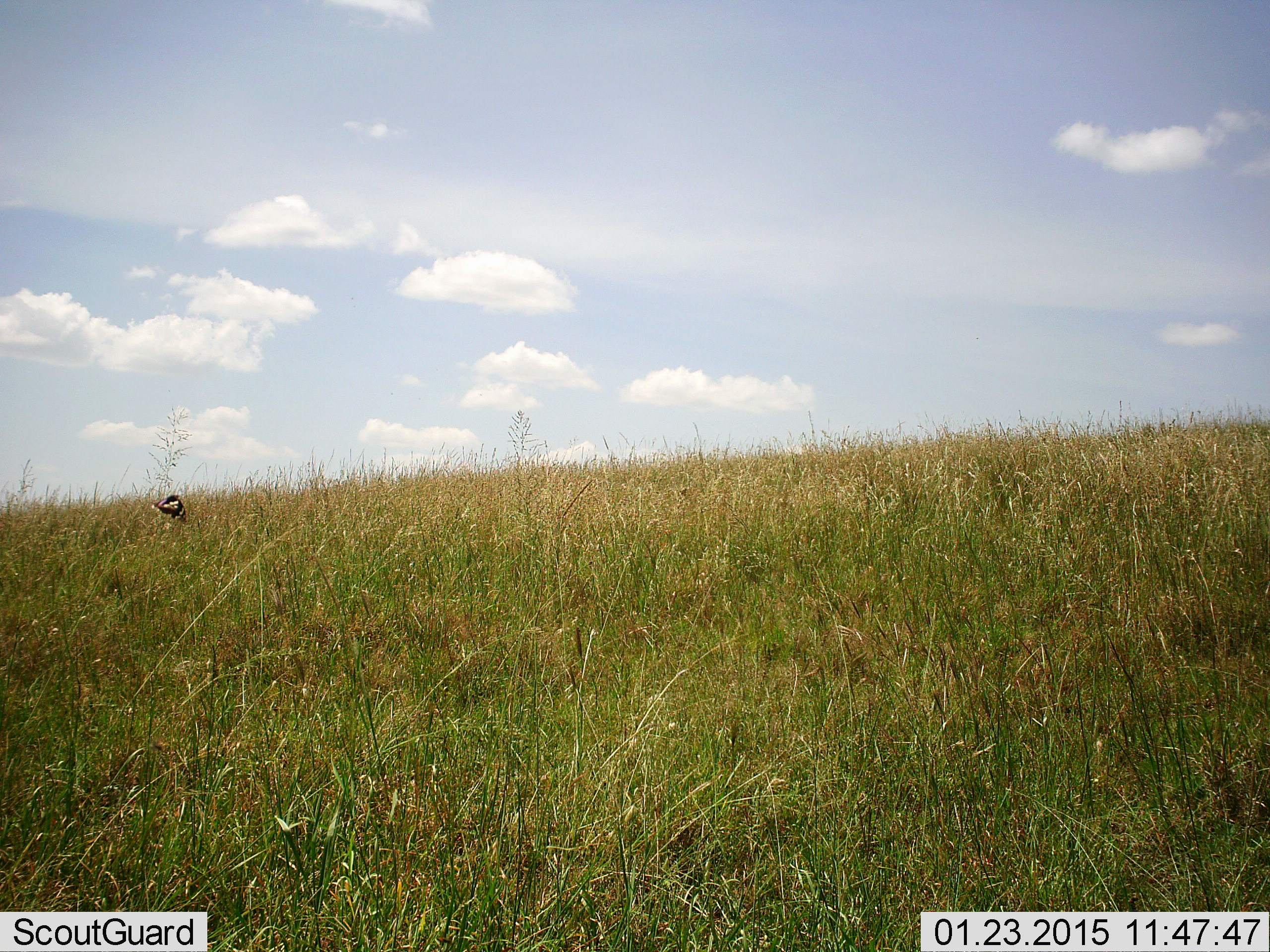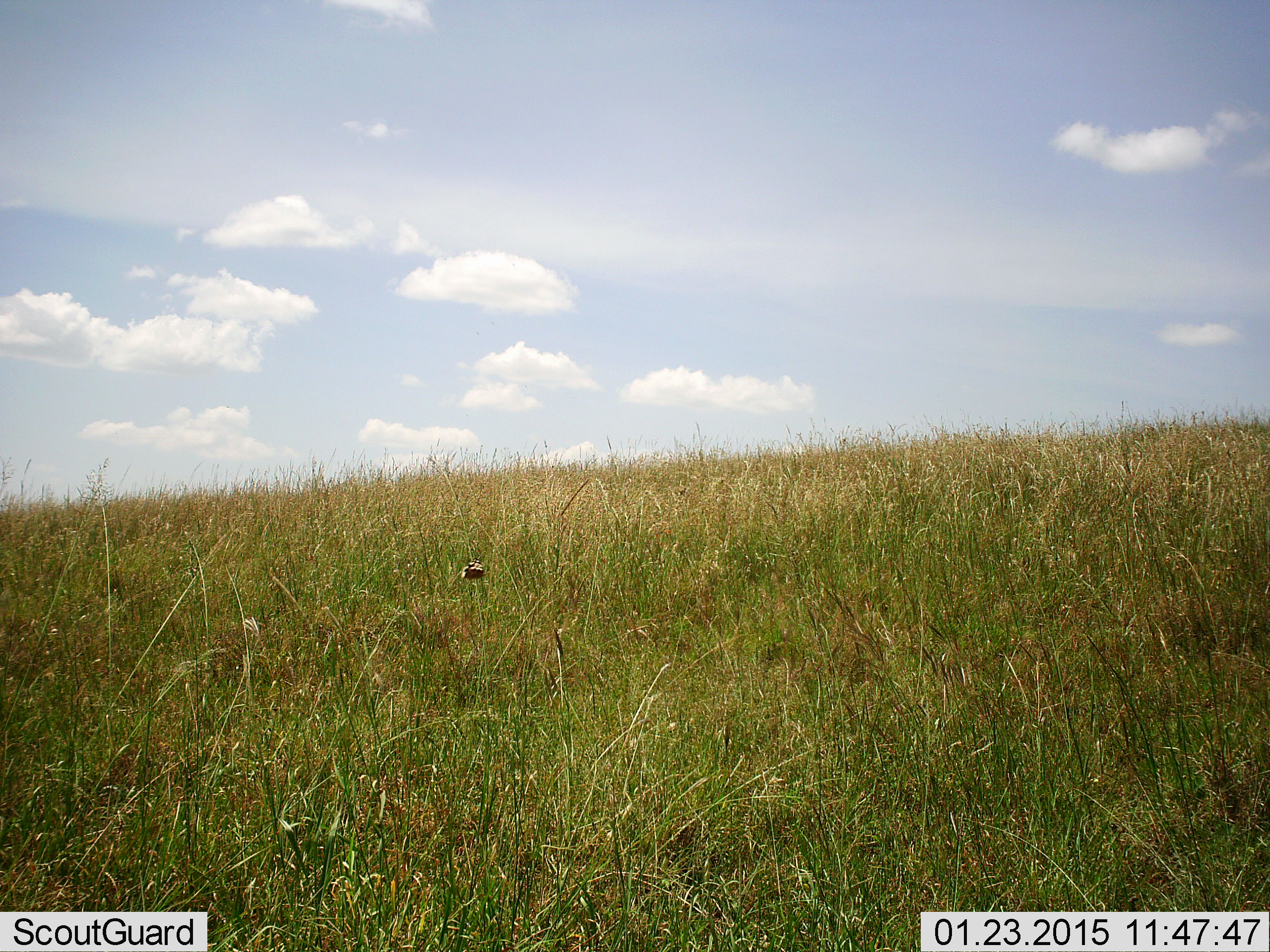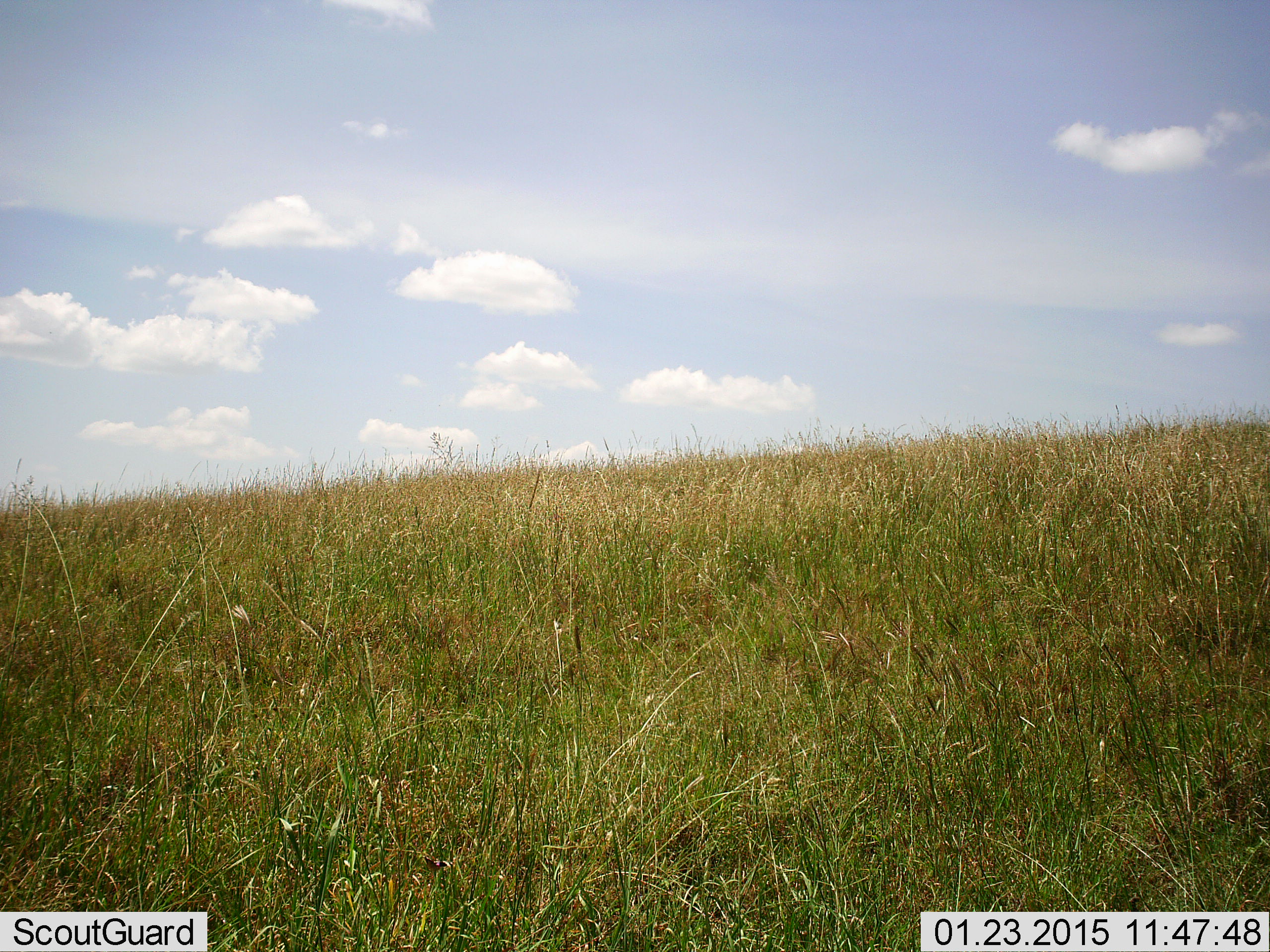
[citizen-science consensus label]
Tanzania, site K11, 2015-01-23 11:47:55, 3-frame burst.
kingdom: Animalia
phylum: Arthropoda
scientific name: Arthropoda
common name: arthropods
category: insectspider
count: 1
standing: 0%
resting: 0%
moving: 100%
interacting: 0%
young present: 0%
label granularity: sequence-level